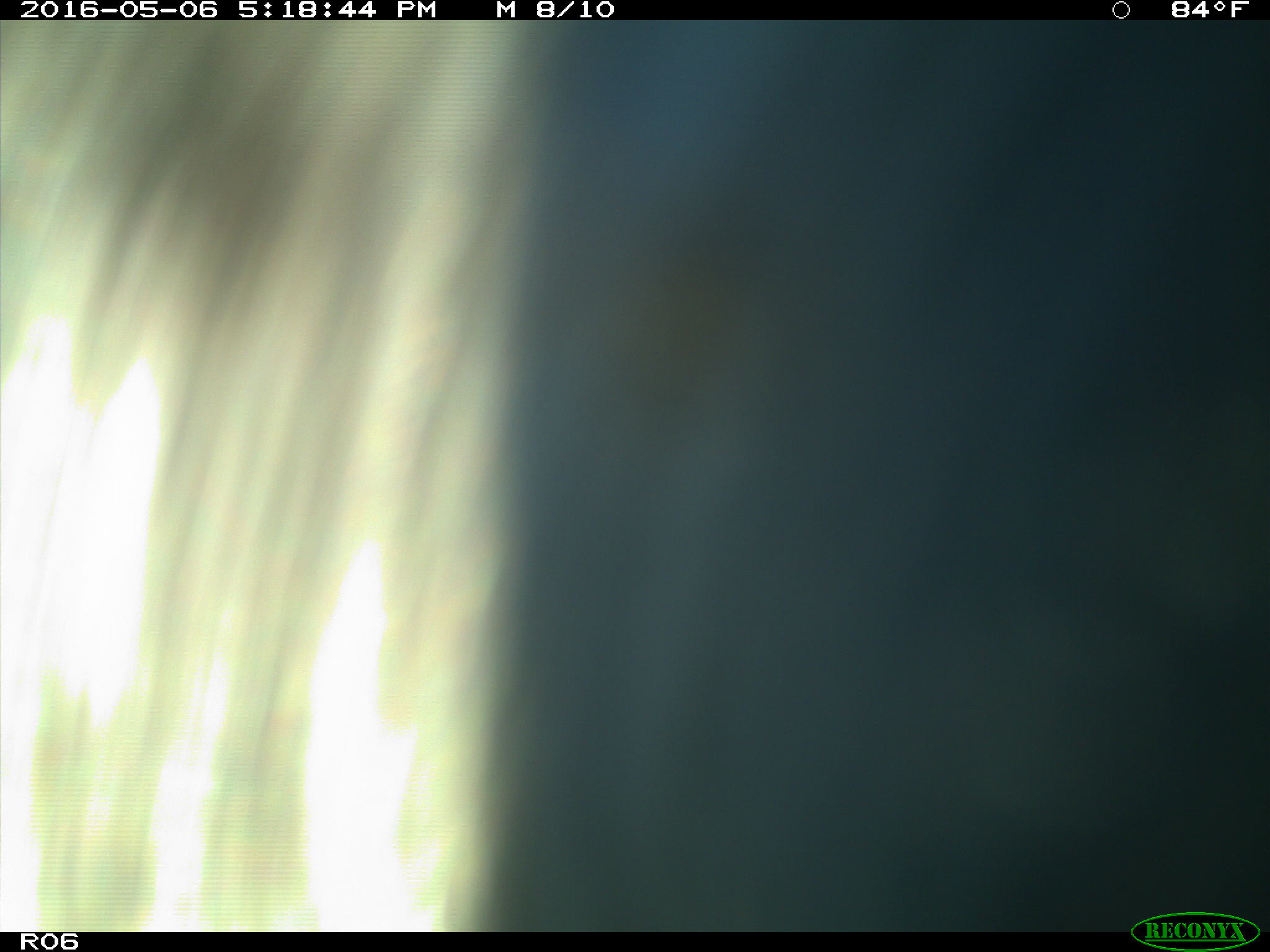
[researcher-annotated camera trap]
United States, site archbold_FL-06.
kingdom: Animalia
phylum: Chordata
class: Mammalia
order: Artiodactyla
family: Bovidae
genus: Bos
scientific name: Bos taurus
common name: domestic cow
Bos taurus (domestic cow).